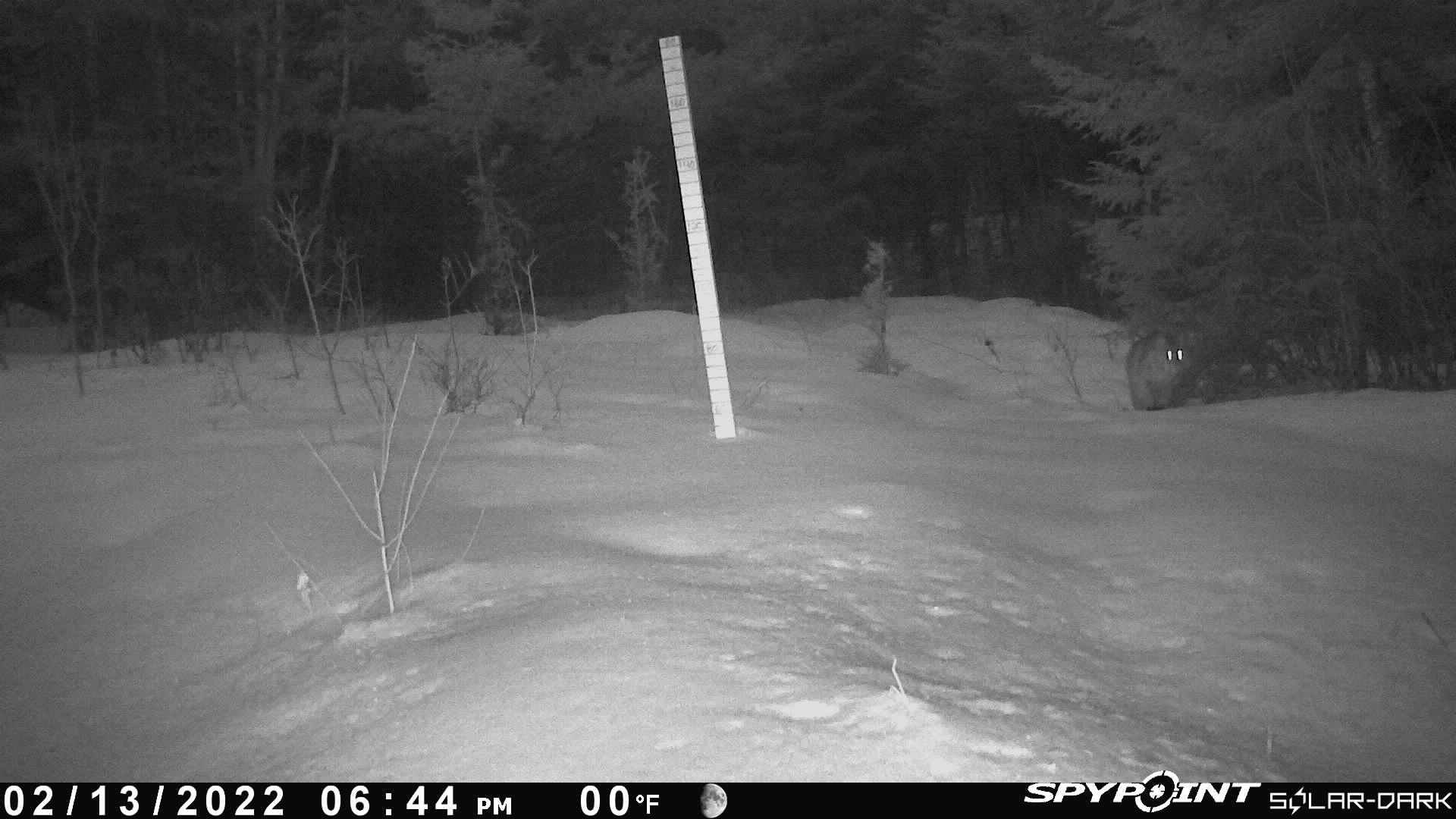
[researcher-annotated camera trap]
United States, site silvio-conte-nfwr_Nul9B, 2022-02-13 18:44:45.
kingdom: Animalia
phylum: Chordata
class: Mammalia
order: Carnivora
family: Felidae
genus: Lynx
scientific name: Lynx rufus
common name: bobcat